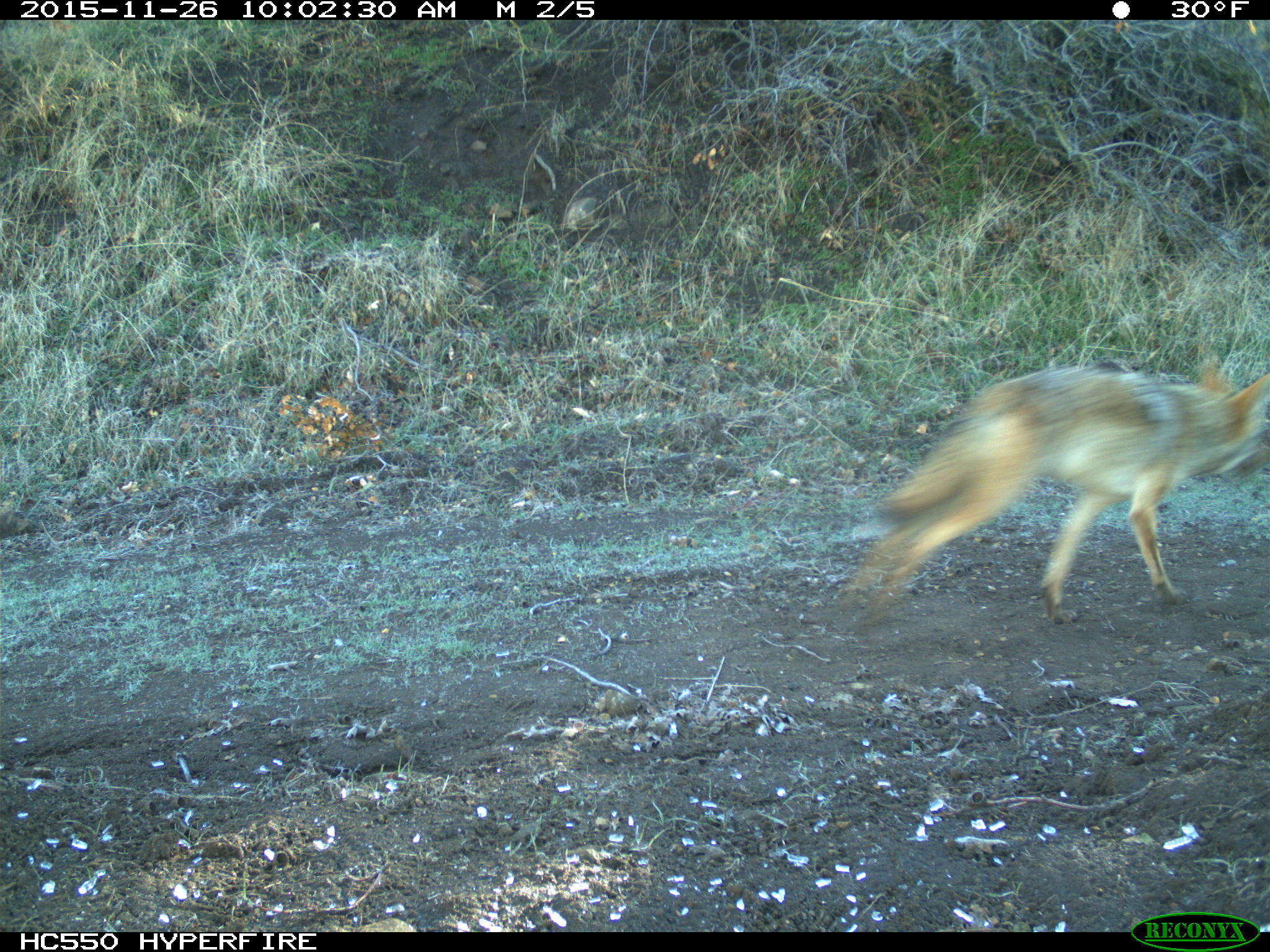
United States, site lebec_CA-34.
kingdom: Animalia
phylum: Chordata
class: Mammalia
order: Carnivora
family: Canidae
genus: Canis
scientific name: Canis latrans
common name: coyote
Canis latrans (coyote).